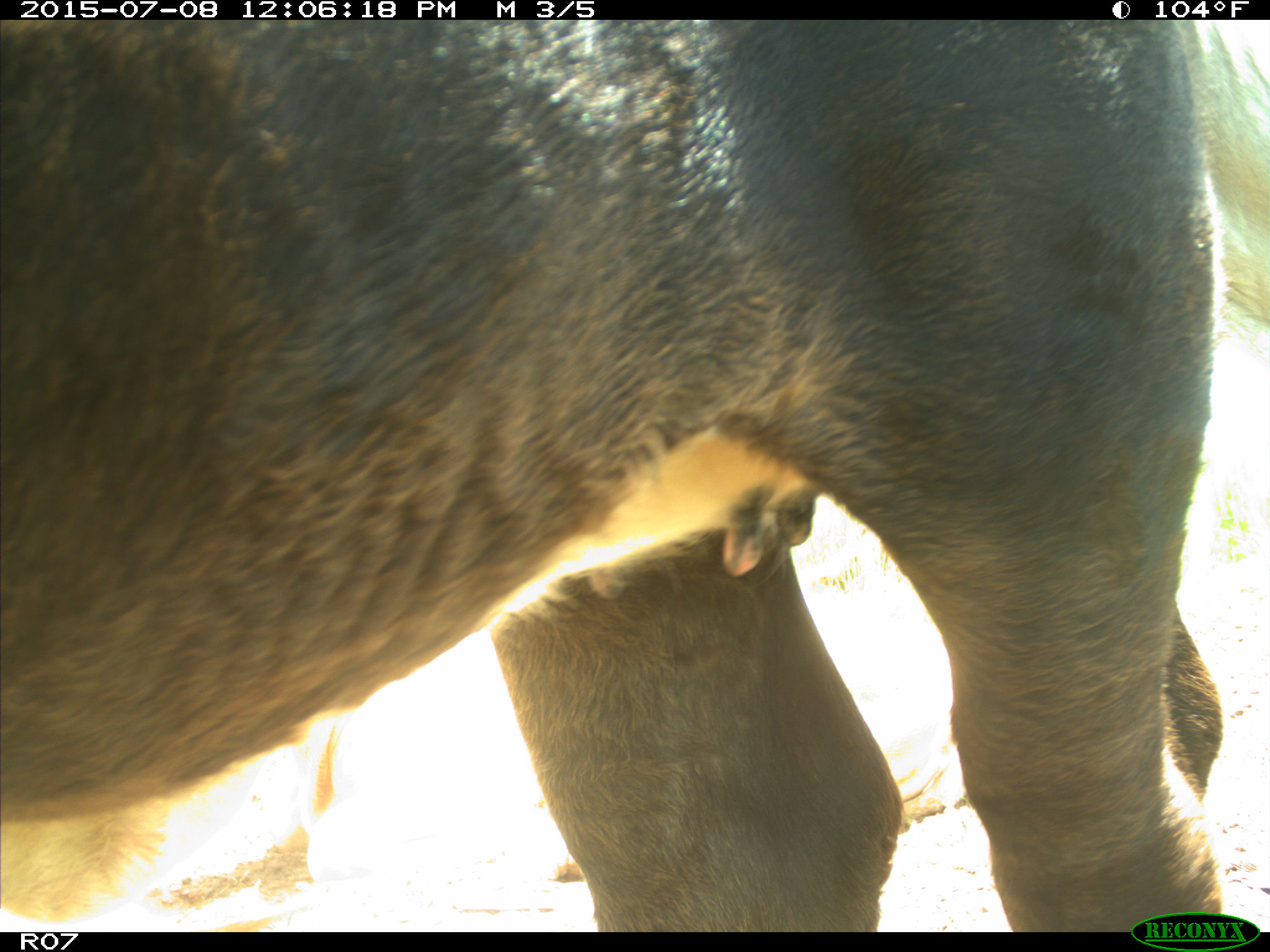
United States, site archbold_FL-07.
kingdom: Animalia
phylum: Chordata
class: Mammalia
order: Artiodactyla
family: Bovidae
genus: Bos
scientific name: Bos taurus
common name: domestic cow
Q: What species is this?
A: Bos taurus (domestic cow).